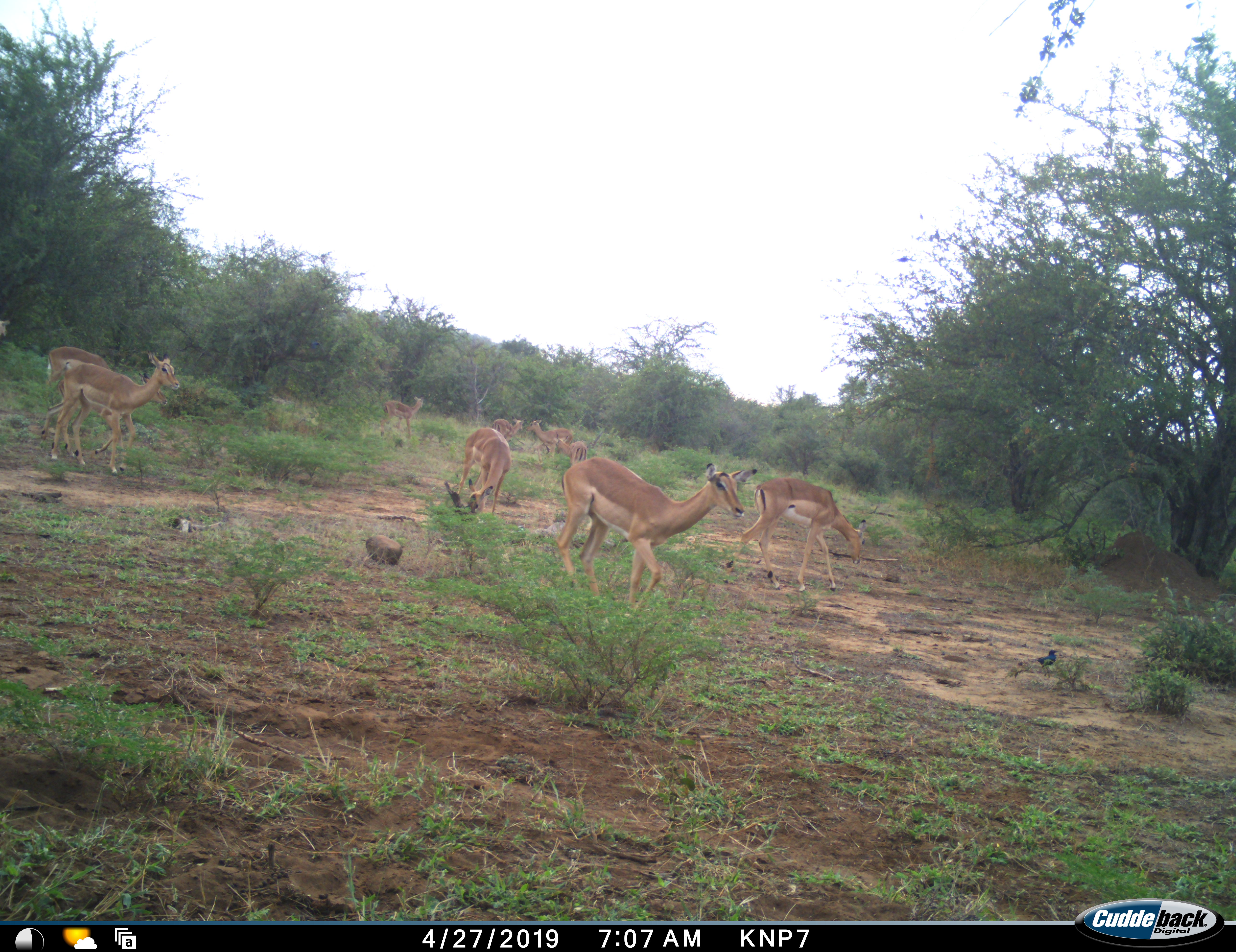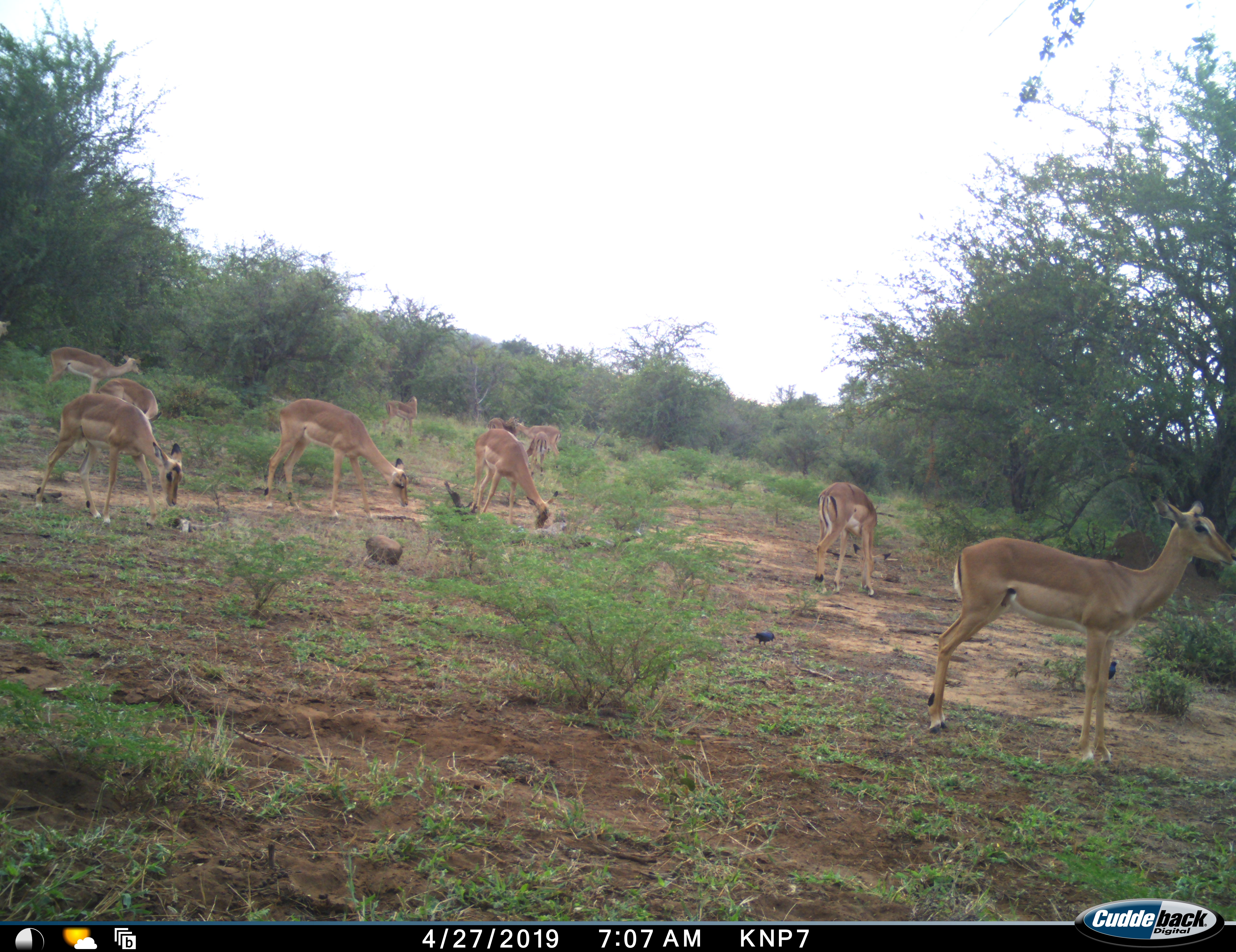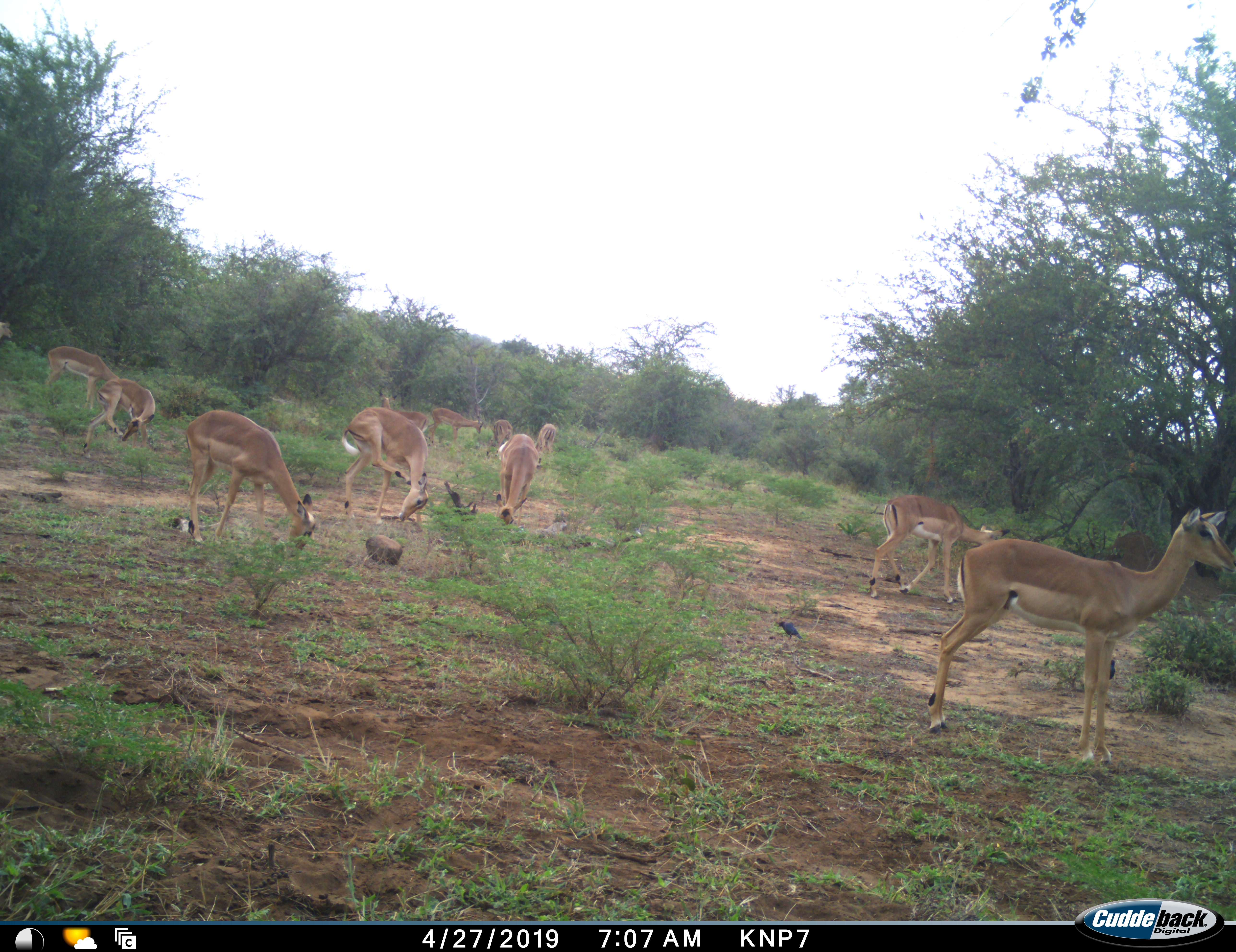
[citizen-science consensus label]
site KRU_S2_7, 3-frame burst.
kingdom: Animalia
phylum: Chordata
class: Mammalia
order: Artiodactyla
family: Bovidae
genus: Aepyceros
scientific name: Aepyceros melampus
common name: impala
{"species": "impala (Aepyceros melampus)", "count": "10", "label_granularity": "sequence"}